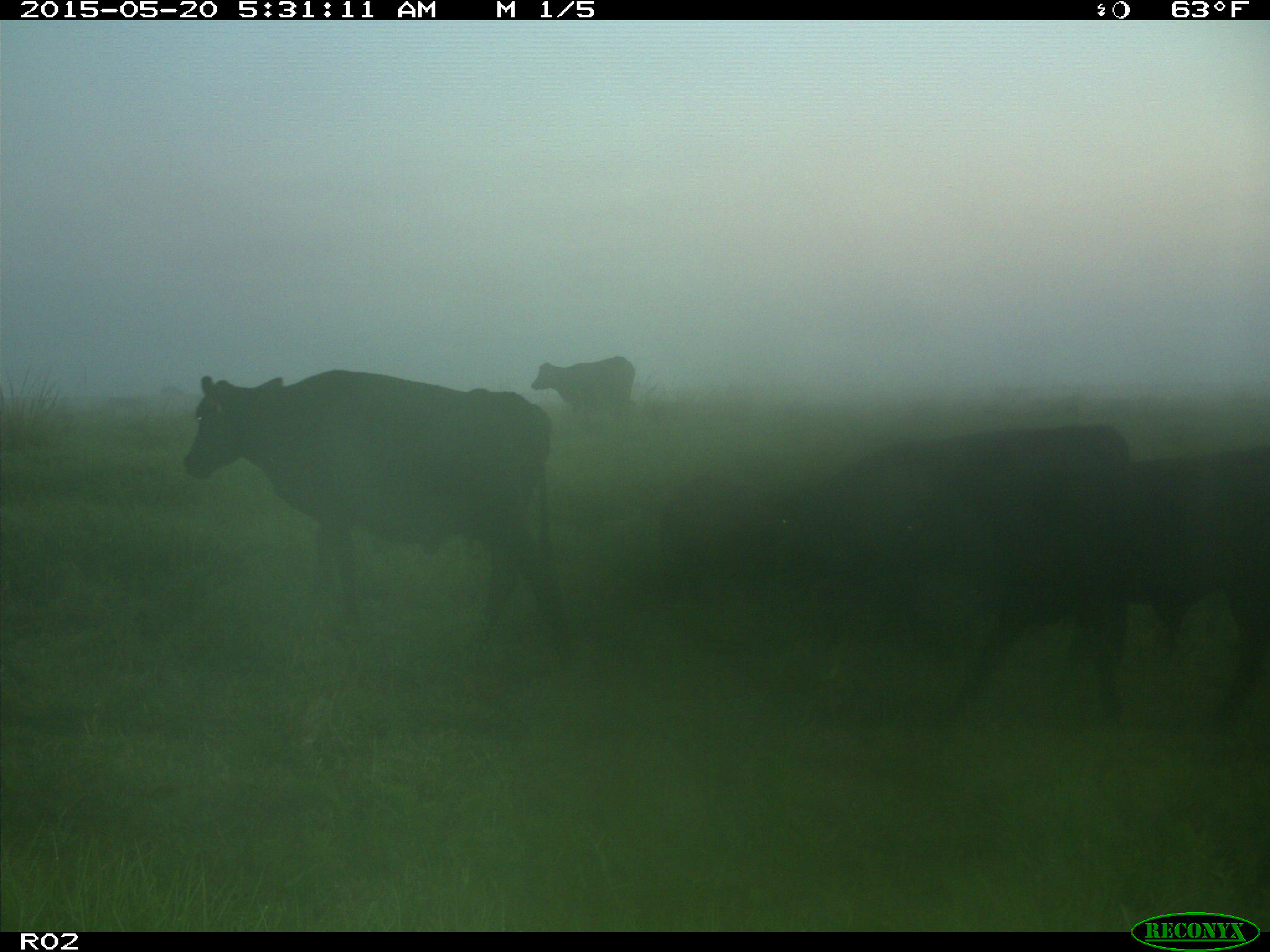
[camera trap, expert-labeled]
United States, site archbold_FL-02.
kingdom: Animalia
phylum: Chordata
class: Mammalia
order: Artiodactyla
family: Bovidae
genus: Bos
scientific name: Bos taurus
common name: domestic cow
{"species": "Bos taurus (domestic cow)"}